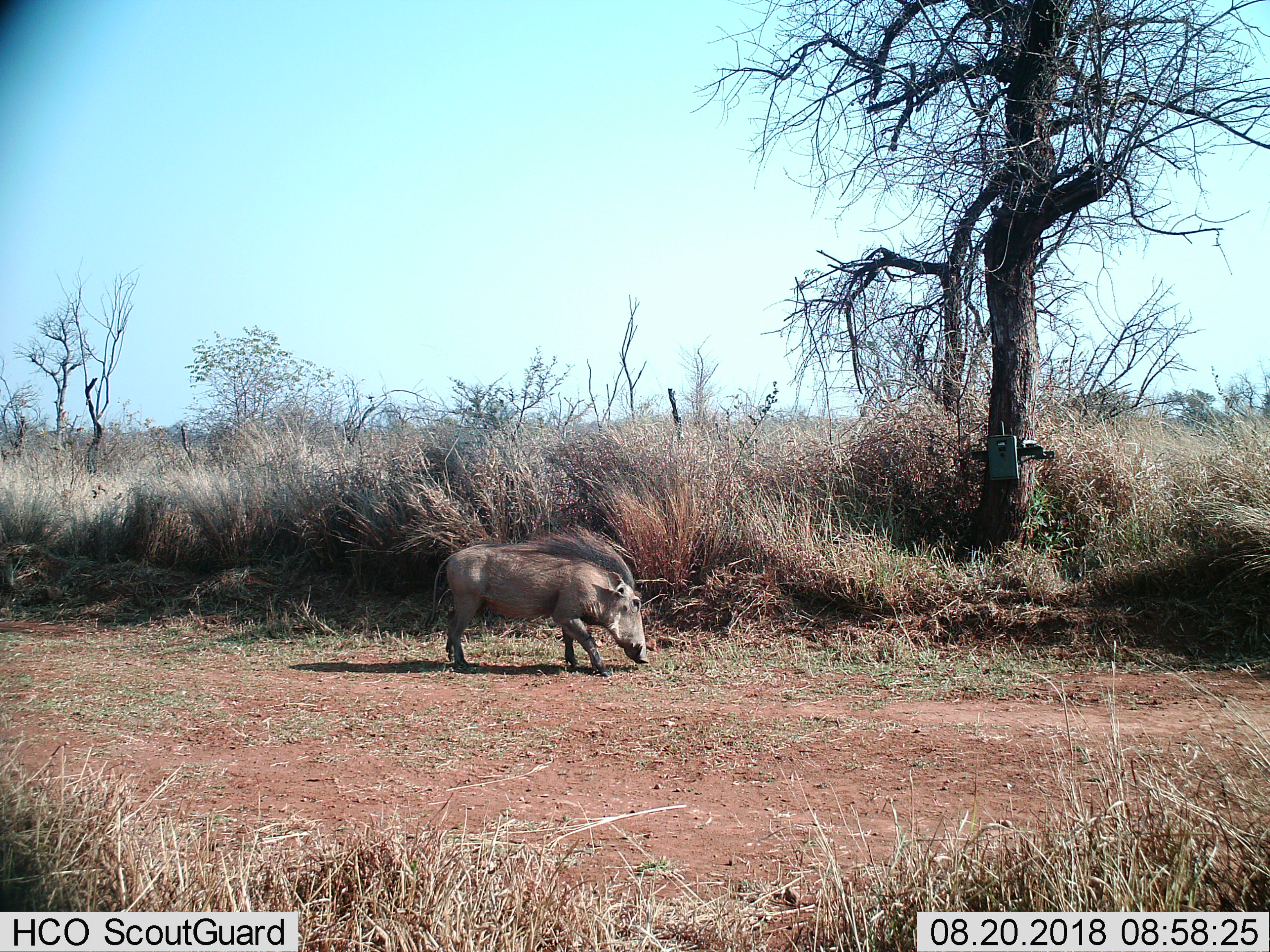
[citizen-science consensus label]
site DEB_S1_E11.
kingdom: Animalia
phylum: Chordata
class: Mammalia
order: Artiodactyla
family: Suidae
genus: Phacochoerus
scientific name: Phacochoerus africanus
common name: warthog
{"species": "warthog (Phacochoerus africanus)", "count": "1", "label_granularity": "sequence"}